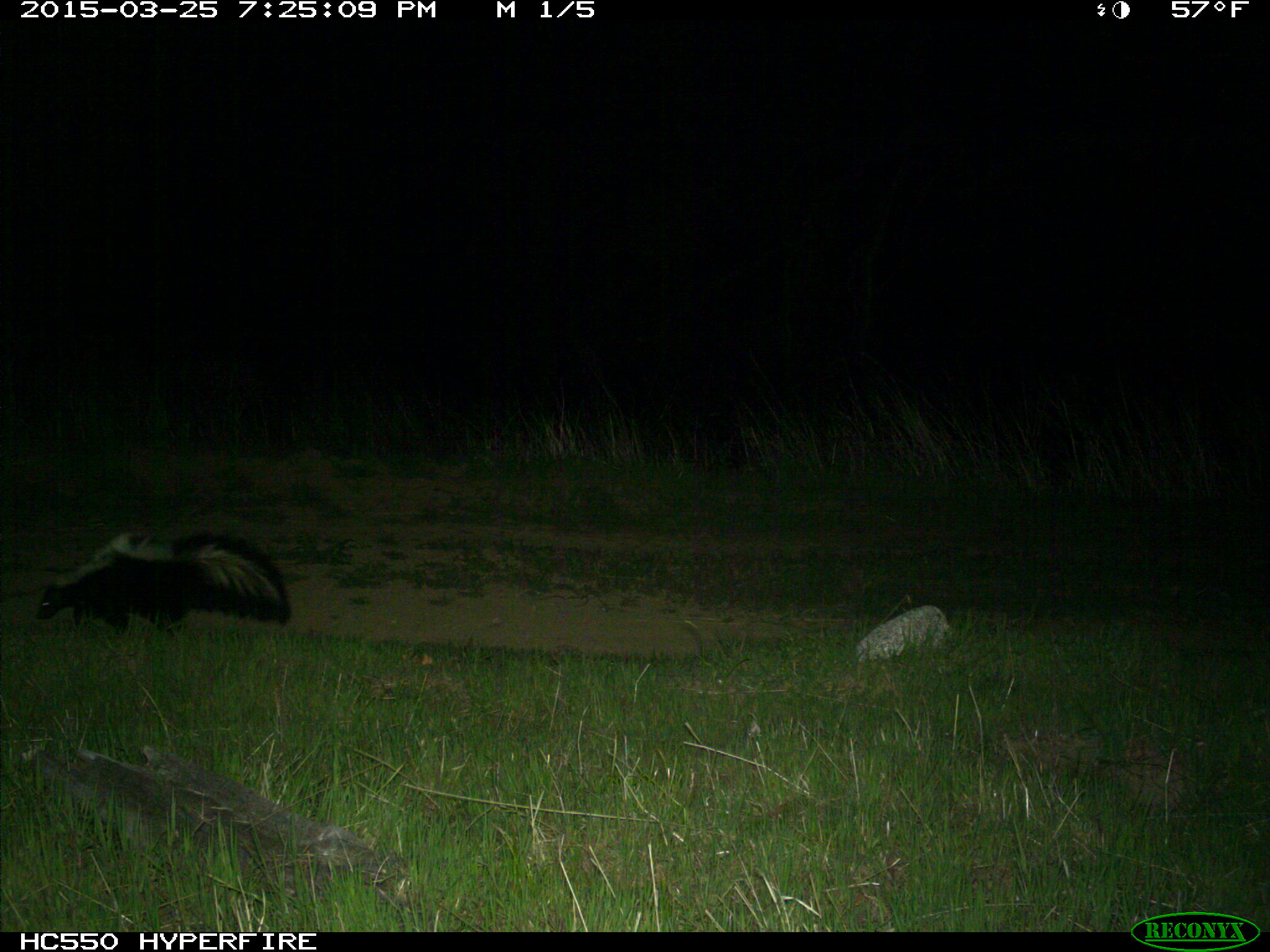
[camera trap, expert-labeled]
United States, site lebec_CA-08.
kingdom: Animalia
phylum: Chordata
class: Mammalia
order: Carnivora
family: Mephitidae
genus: Mephitis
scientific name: Mephitis mephitis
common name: striped skunk